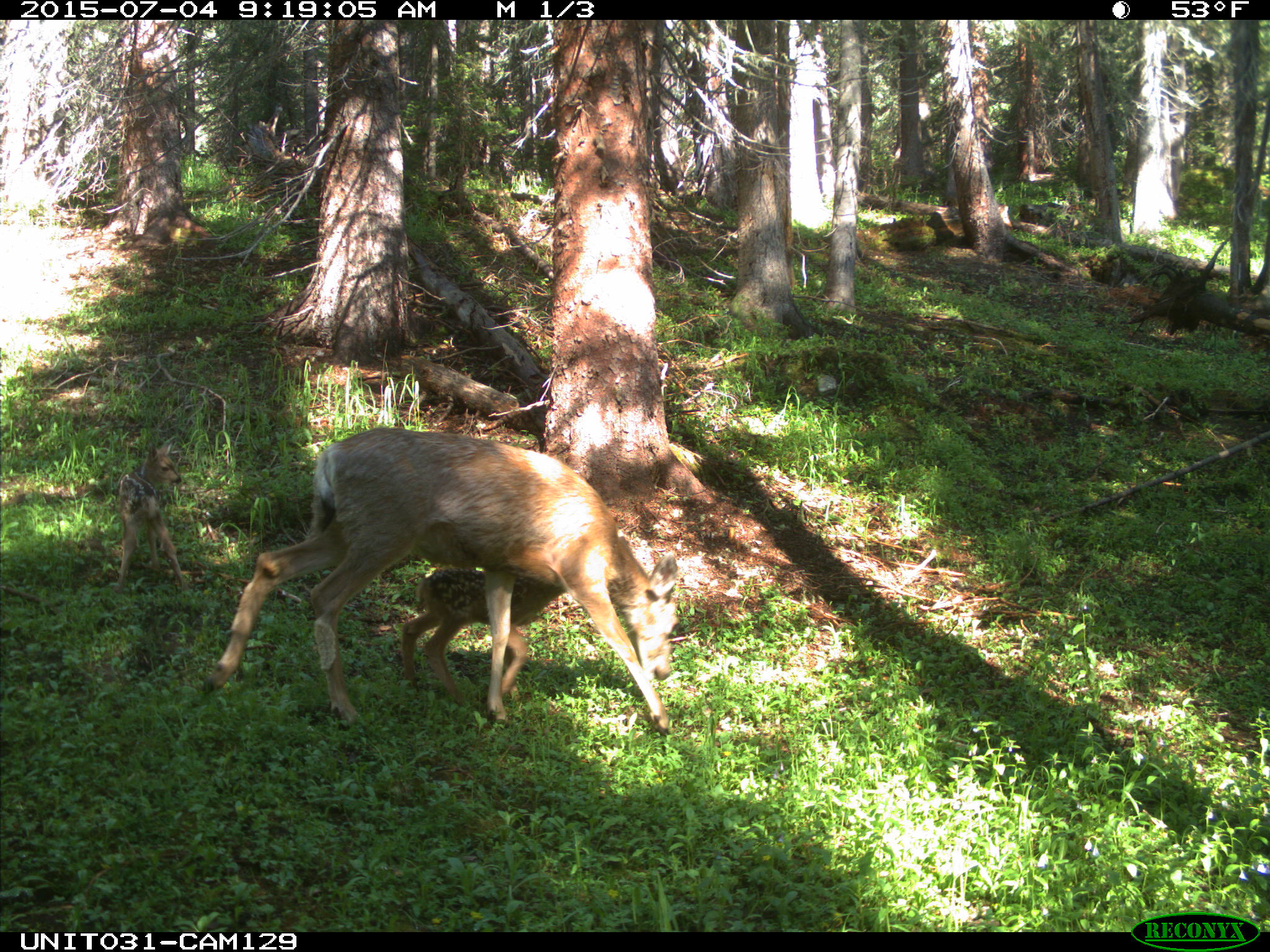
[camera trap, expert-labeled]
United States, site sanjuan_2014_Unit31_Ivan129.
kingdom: Animalia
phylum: Chordata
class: Mammalia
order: Artiodactyla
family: Cervidae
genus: Odocoileus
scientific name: Odocoileus hemionus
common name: mule deer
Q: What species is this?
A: Odocoileus hemionus (mule deer).